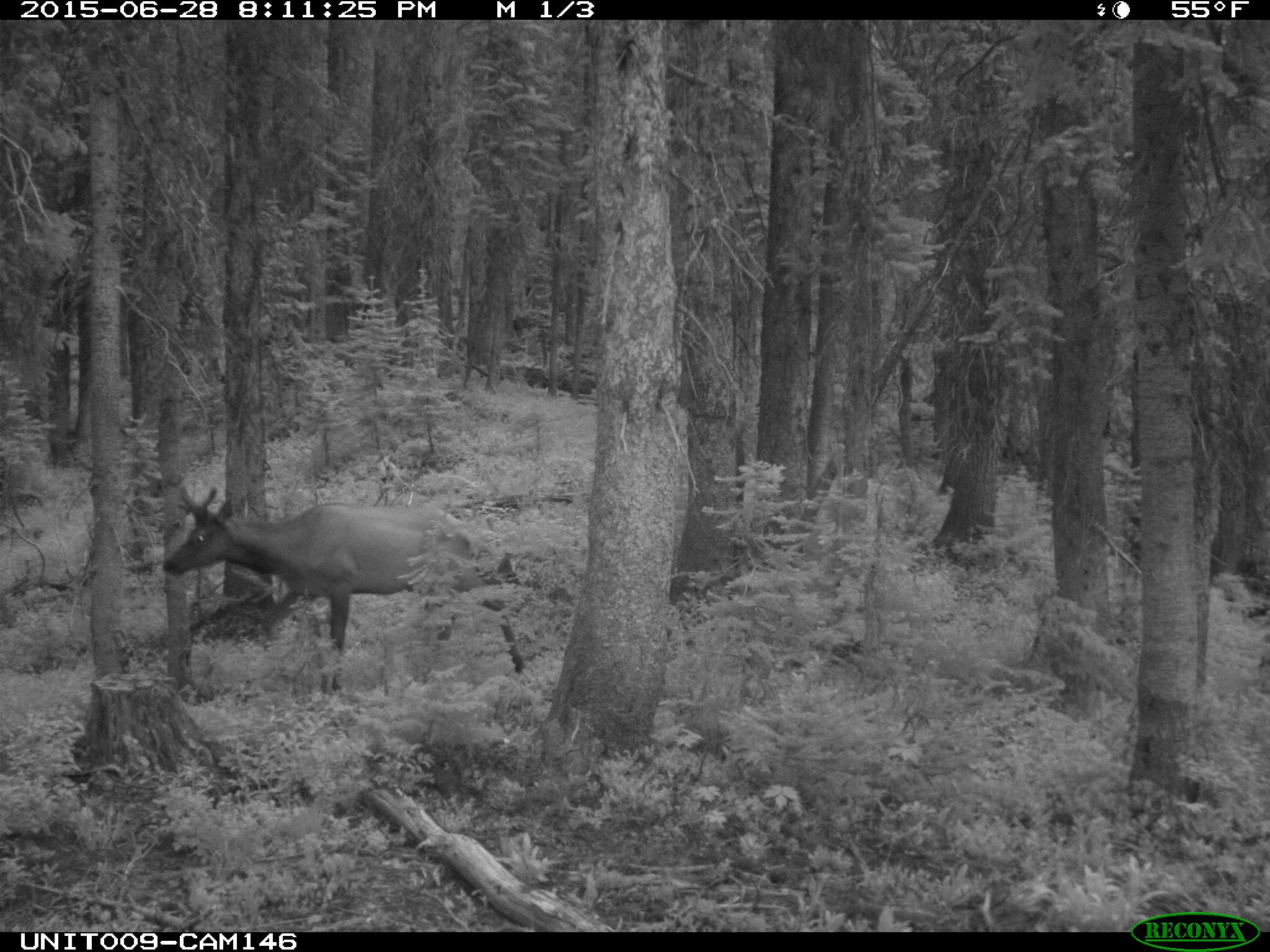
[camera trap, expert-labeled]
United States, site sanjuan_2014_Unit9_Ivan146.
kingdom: Animalia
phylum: Chordata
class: Mammalia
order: Artiodactyla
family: Cervidae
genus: Cervus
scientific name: Cervus elaphus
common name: red deer